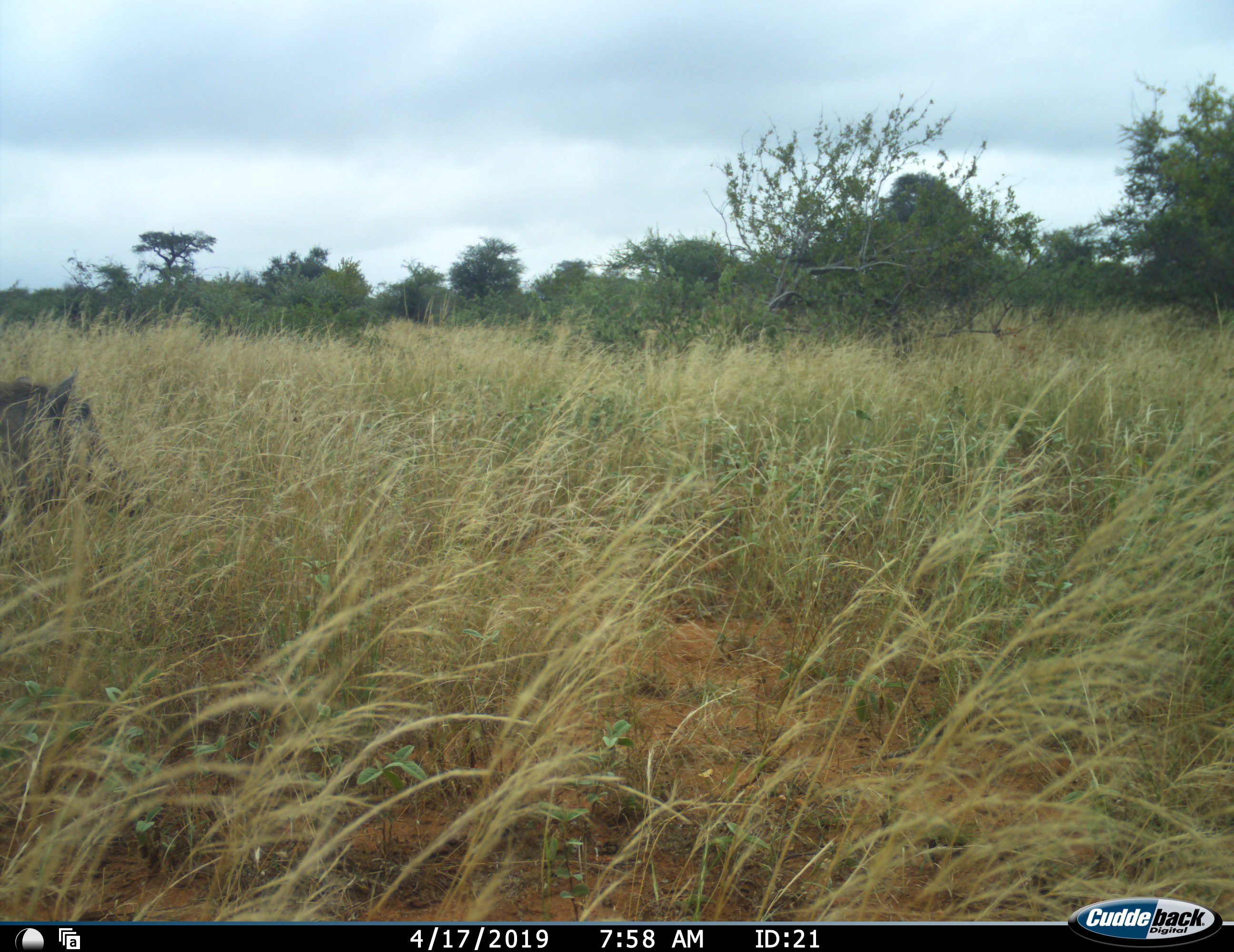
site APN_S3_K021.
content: unidentified animal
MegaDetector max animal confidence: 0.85